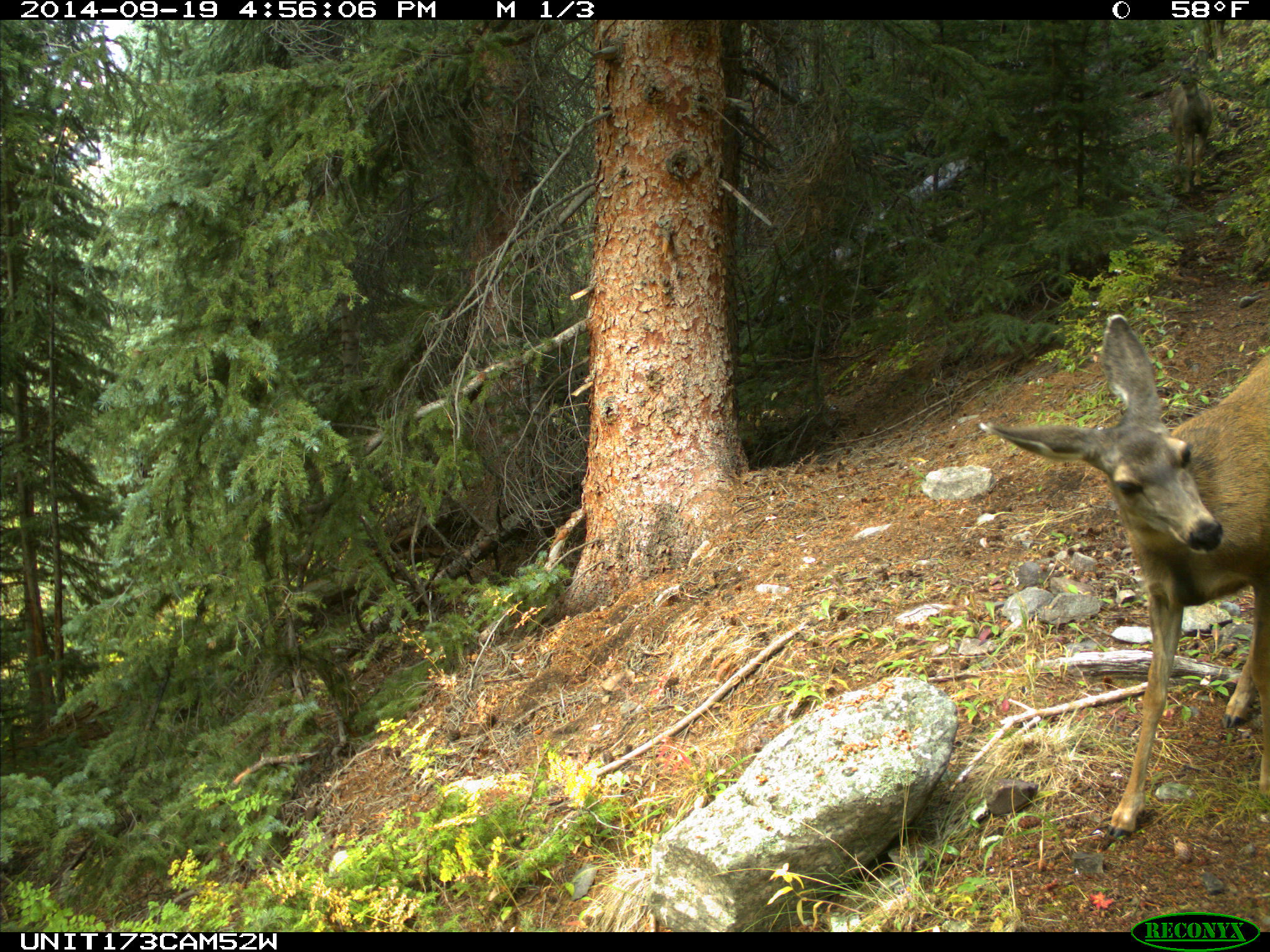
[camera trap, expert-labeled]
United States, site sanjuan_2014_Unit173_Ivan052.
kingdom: Animalia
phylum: Chordata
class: Mammalia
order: Artiodactyla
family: Cervidae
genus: Odocoileus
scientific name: Odocoileus hemionus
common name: mule deer